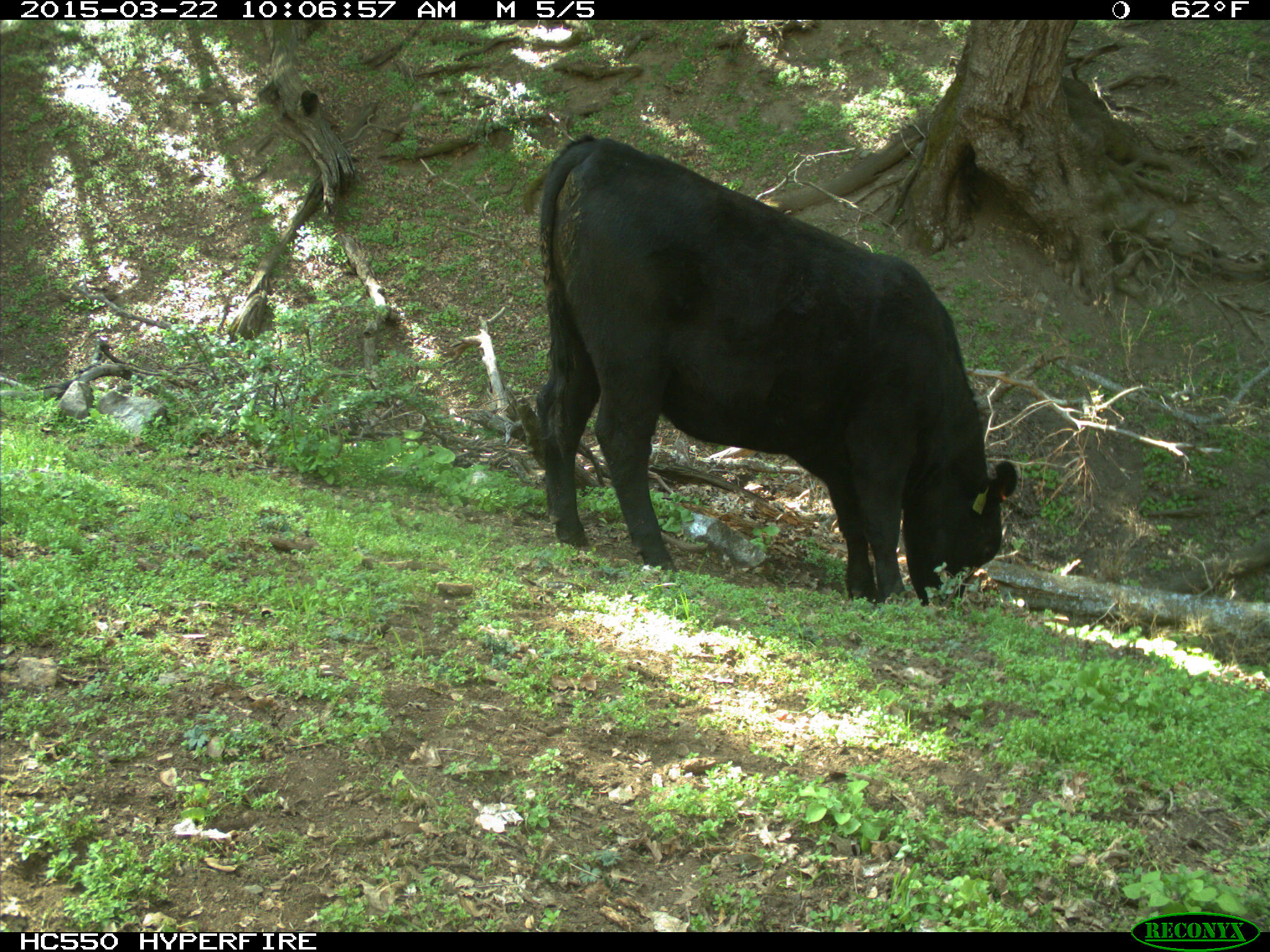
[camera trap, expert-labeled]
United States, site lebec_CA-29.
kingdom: Animalia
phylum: Chordata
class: Mammalia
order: Artiodactyla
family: Bovidae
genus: Bos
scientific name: Bos taurus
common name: domestic cow